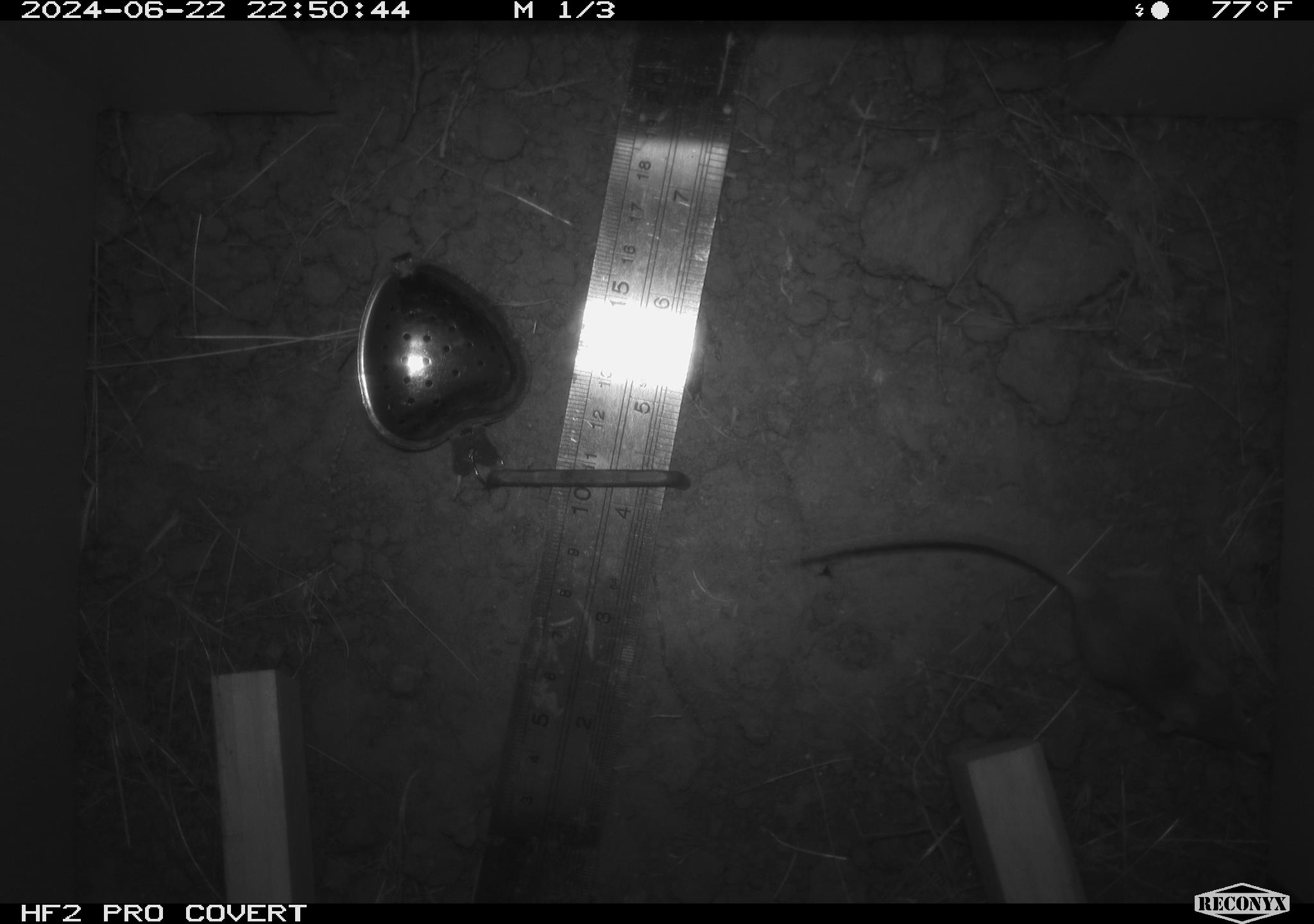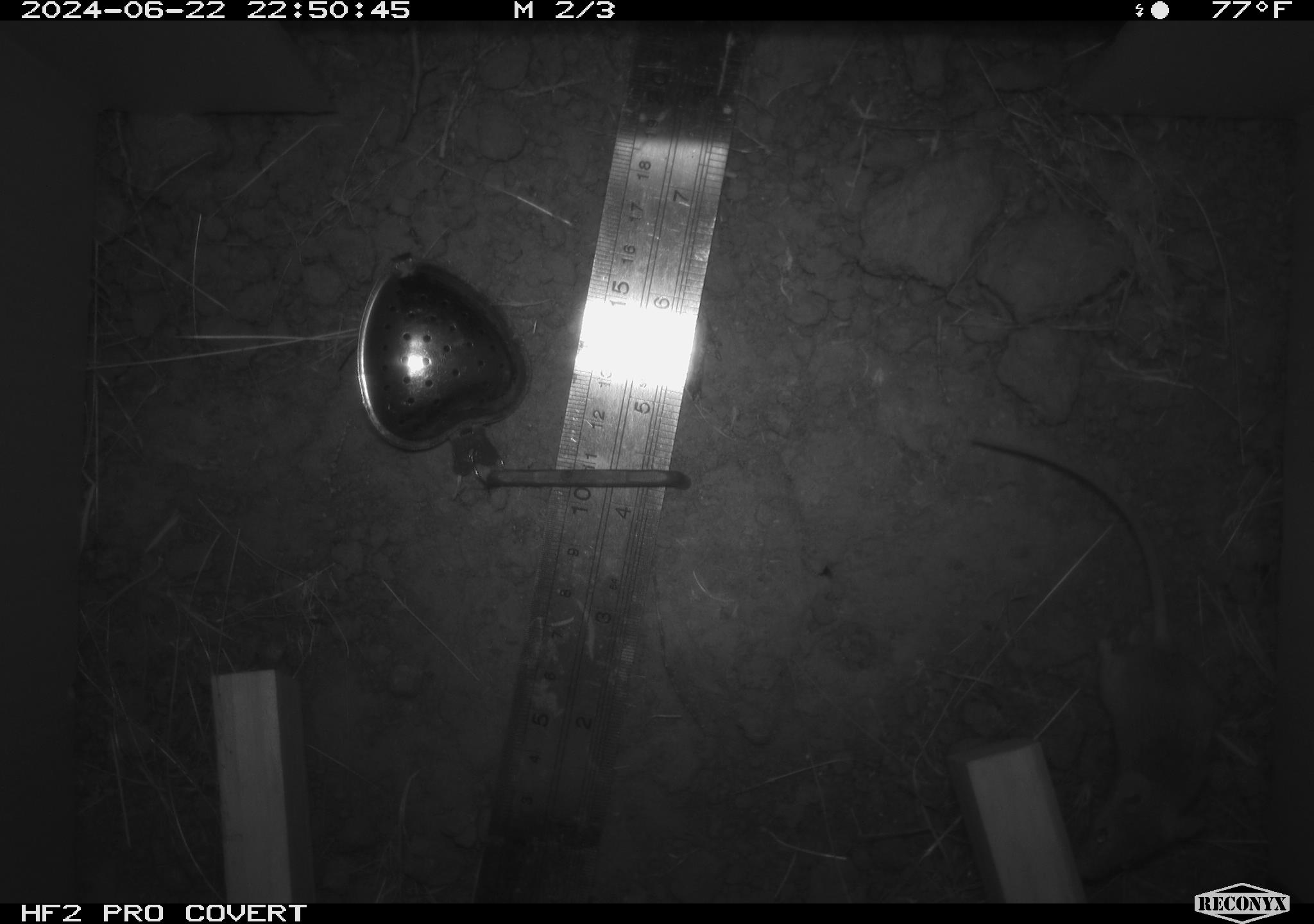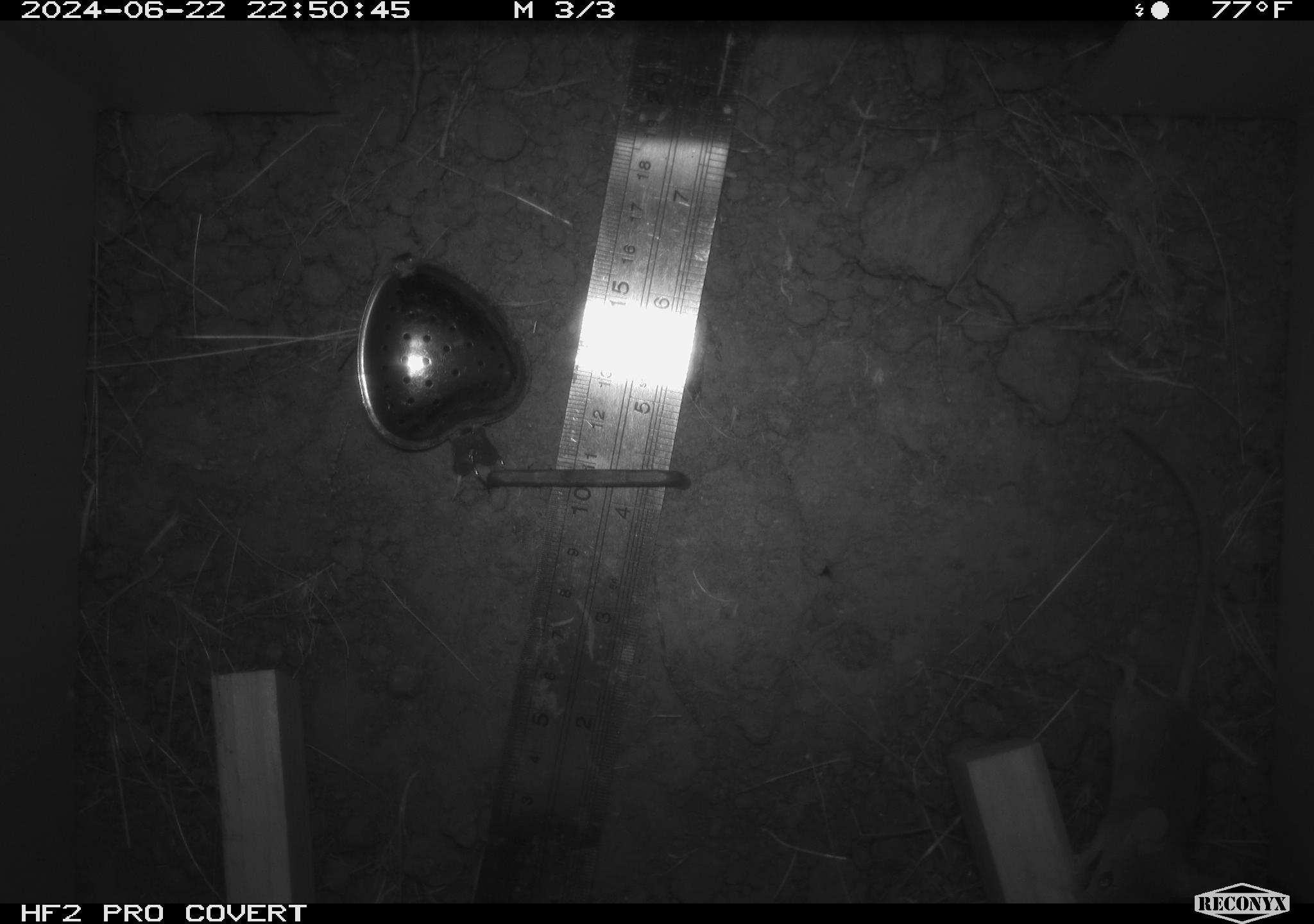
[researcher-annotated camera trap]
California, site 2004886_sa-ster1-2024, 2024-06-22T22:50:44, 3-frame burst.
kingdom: Animalia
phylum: Chordata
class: Mammalia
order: Rodentia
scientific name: Rodentia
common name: mouse species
Mouse species (Rodentia).